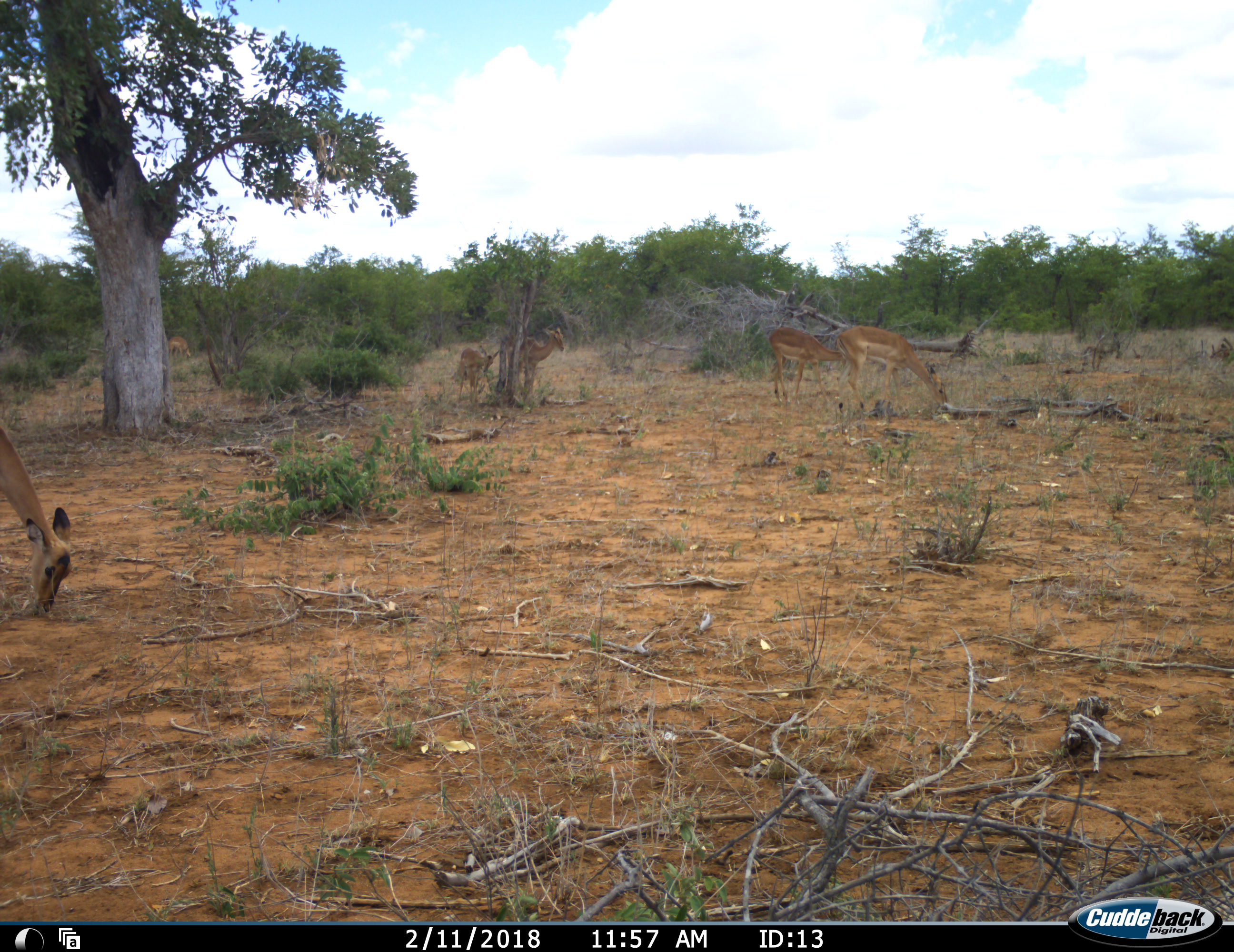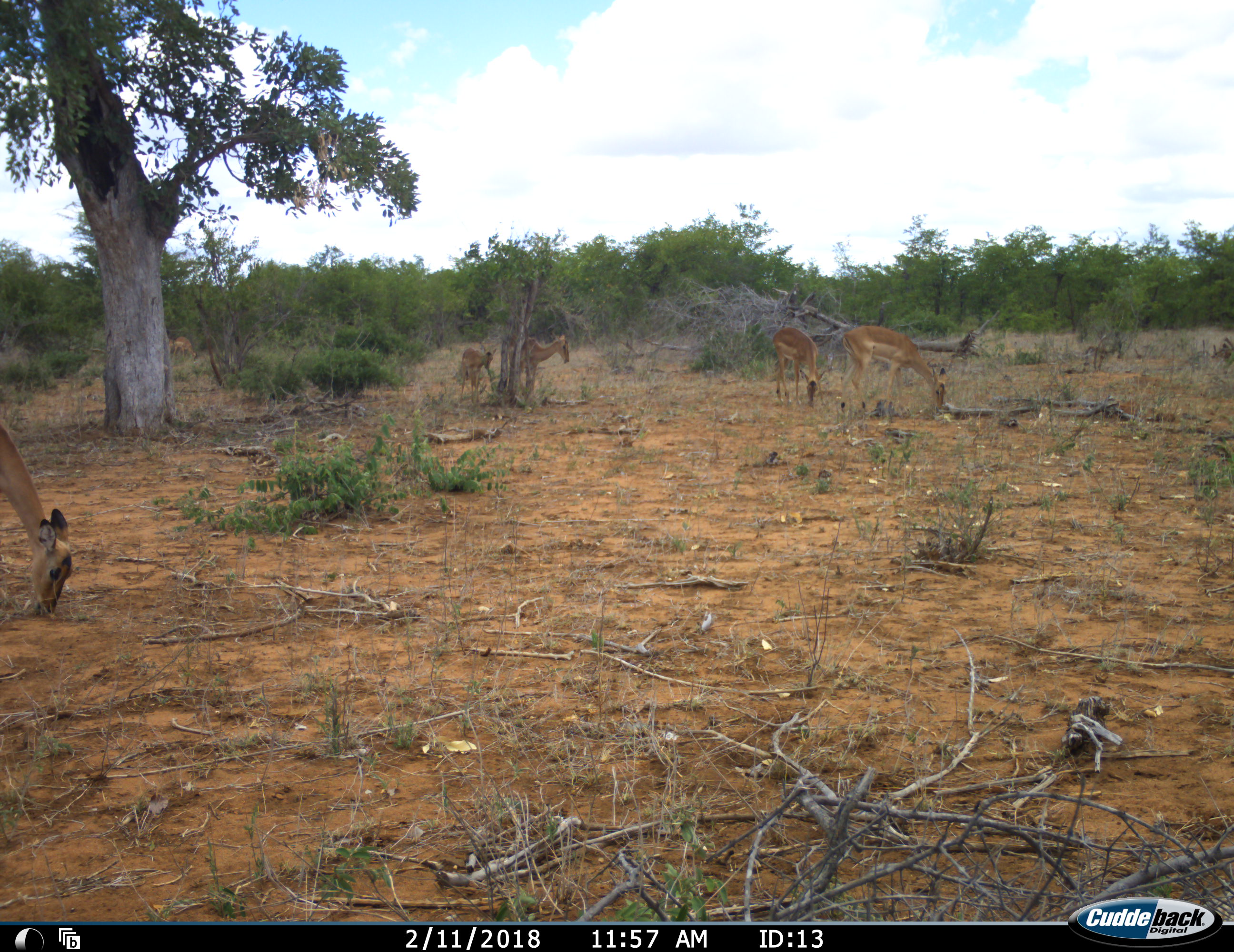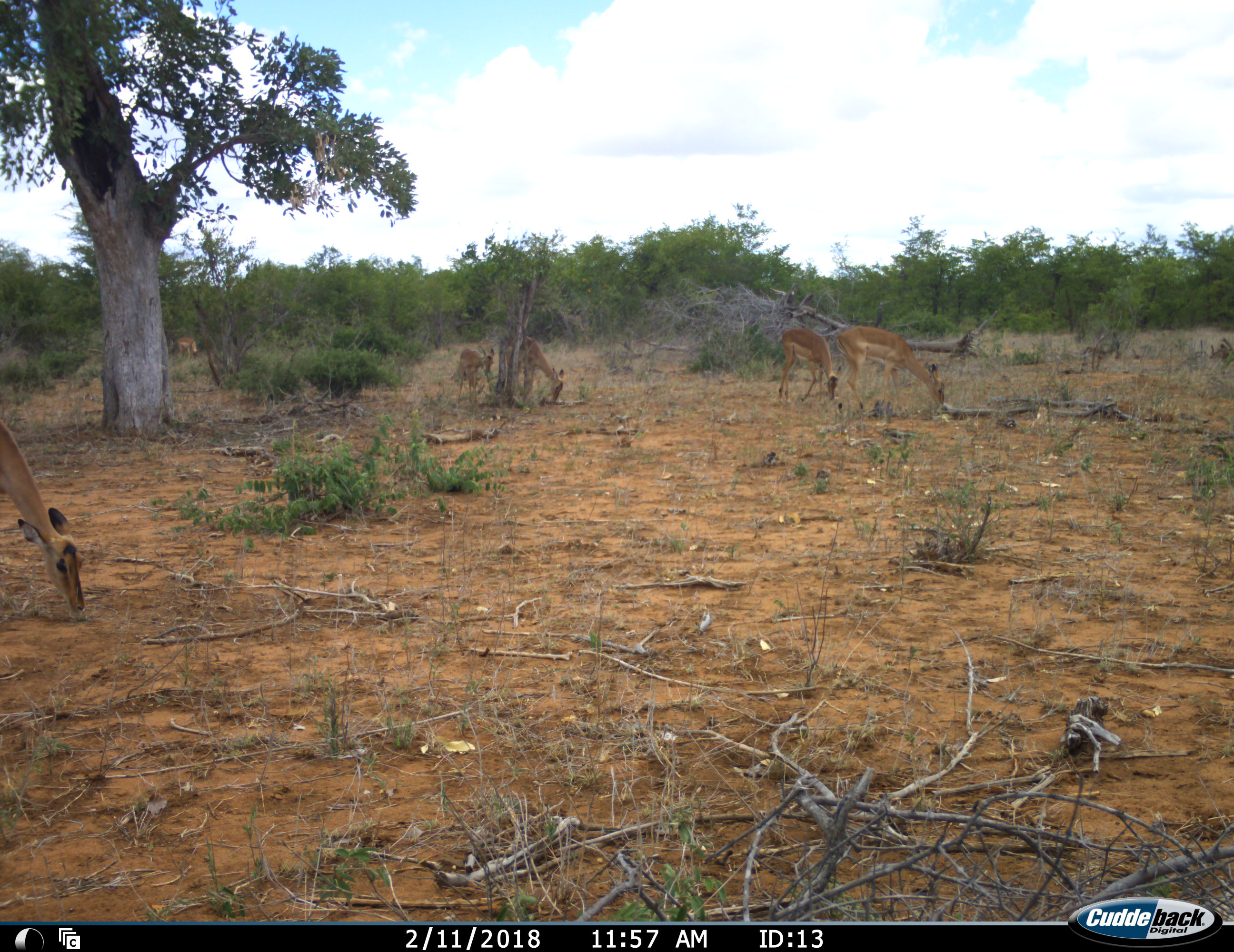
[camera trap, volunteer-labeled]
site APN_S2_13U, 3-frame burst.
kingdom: Animalia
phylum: Chordata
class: Mammalia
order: Artiodactyla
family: Bovidae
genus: Aepyceros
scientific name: Aepyceros melampus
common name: impala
Impala (Aepyceros melampus), count 6. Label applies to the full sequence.